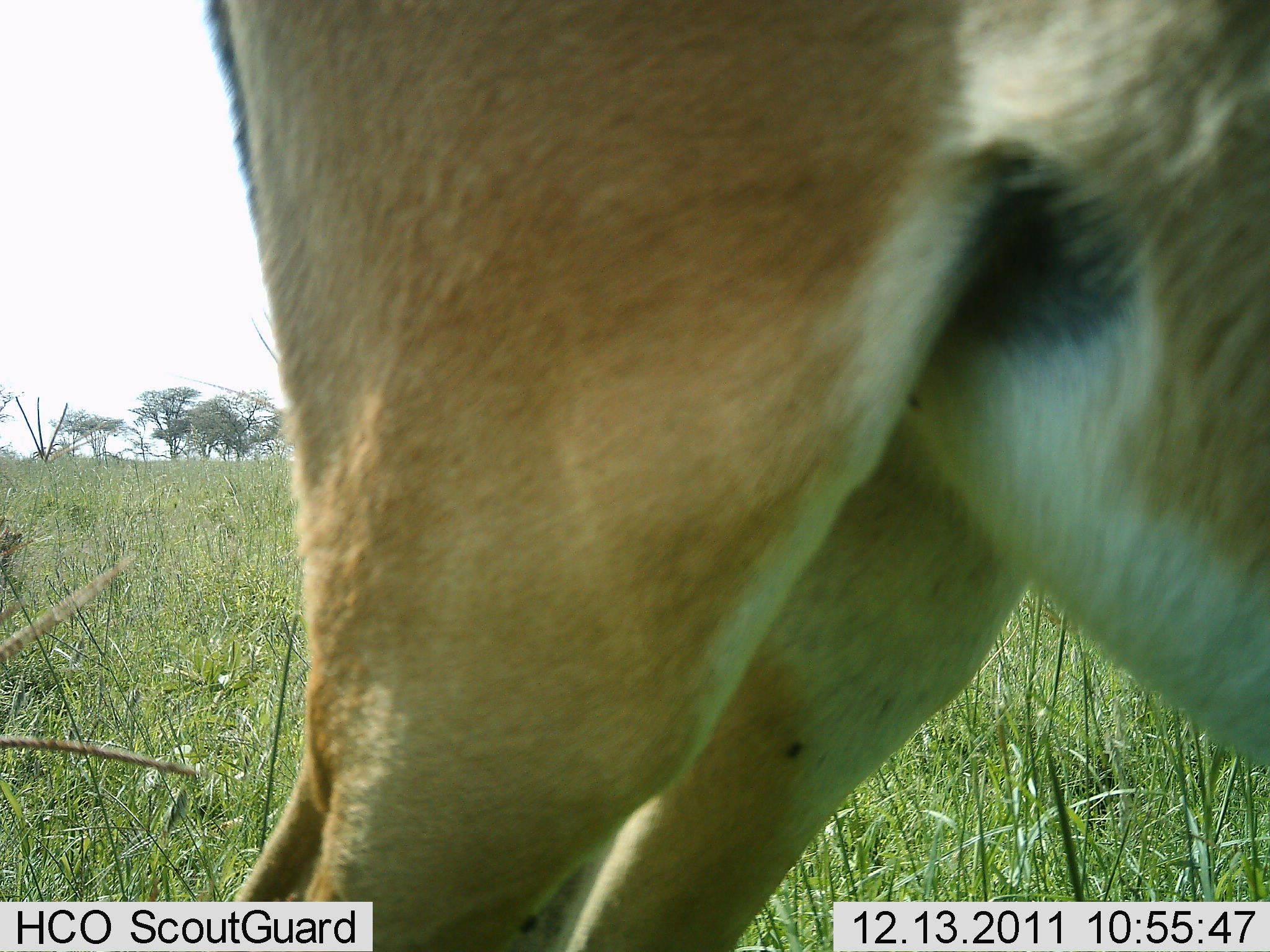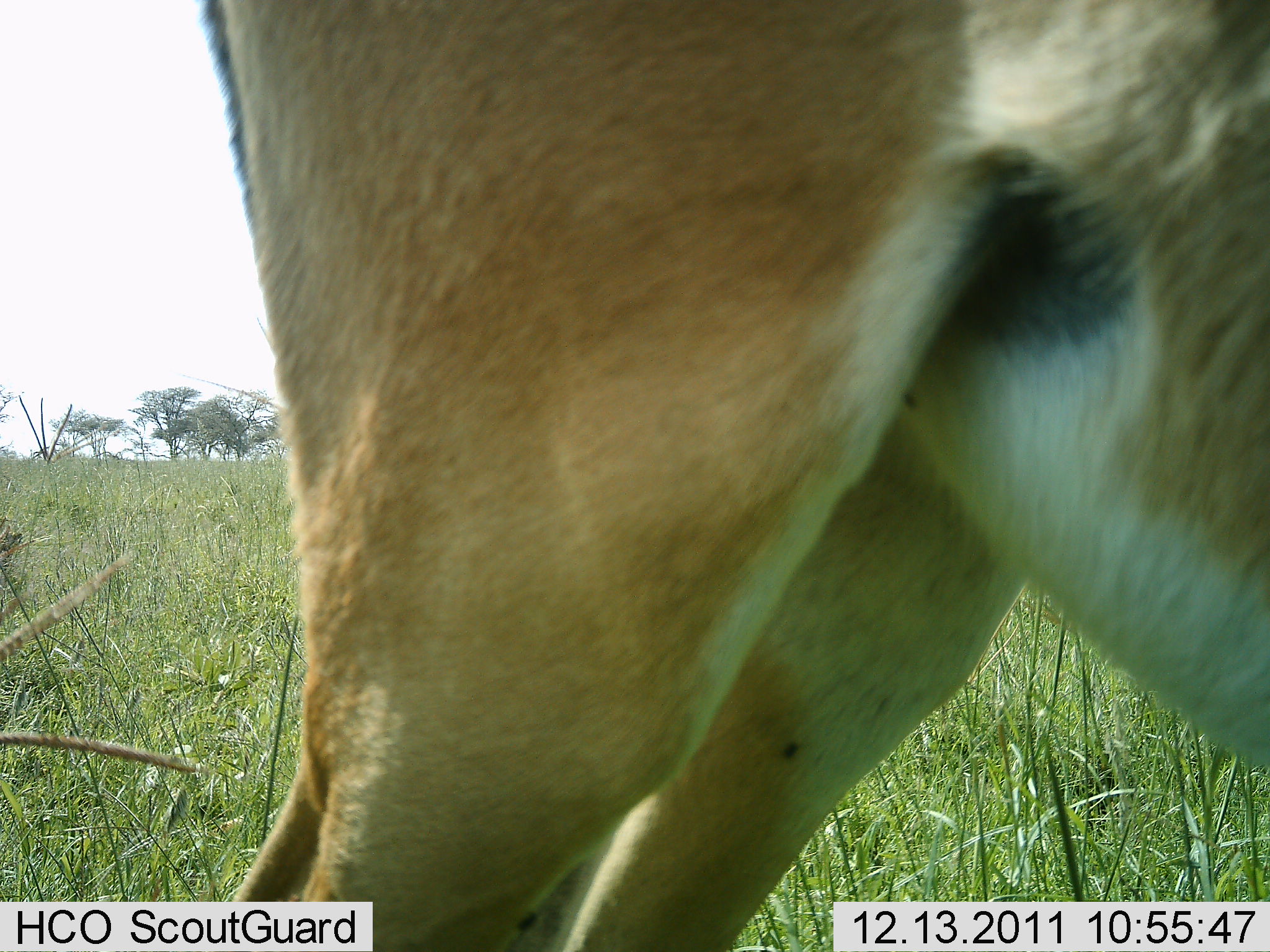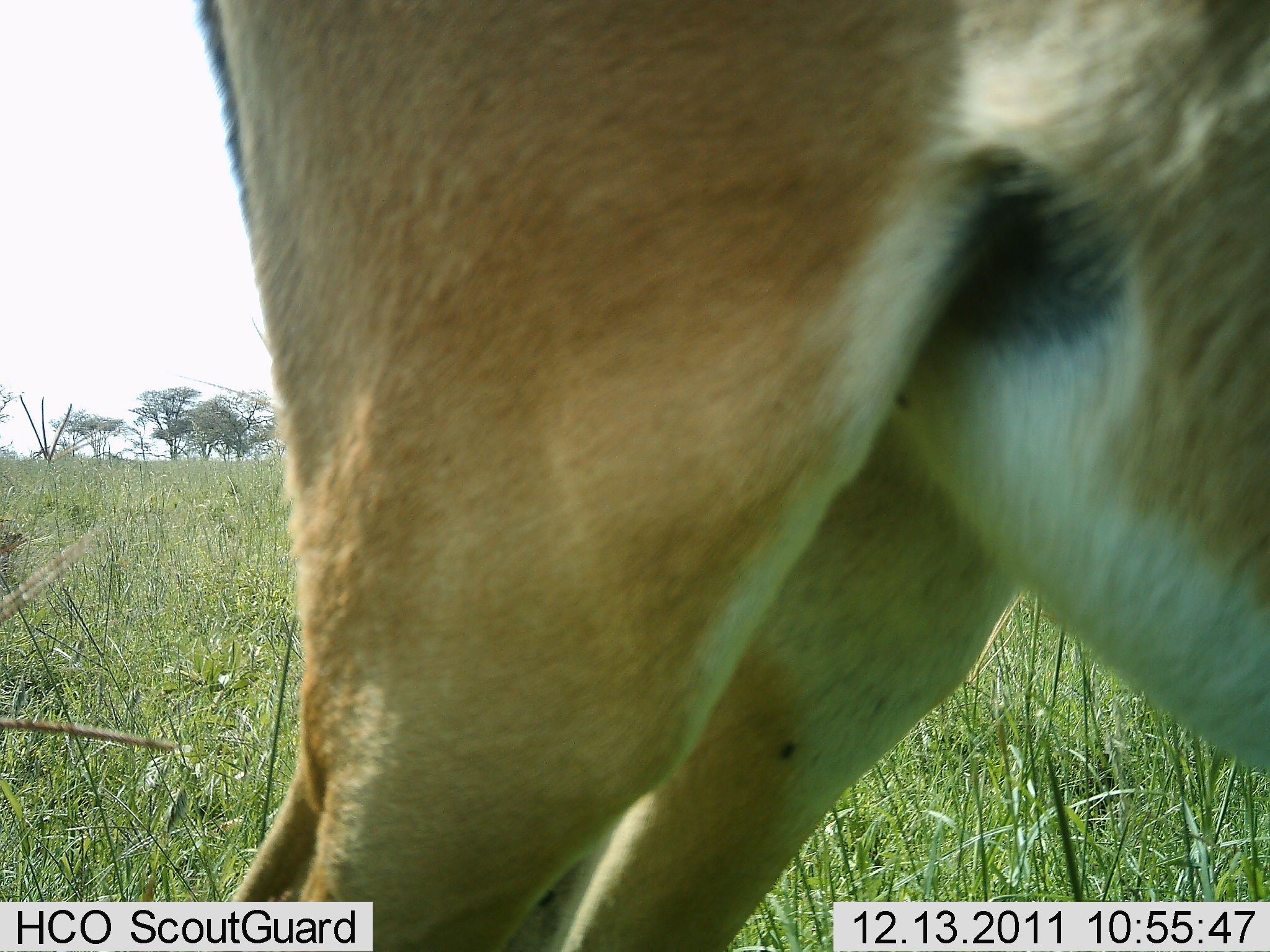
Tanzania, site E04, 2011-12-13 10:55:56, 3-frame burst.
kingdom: Animalia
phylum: Chordata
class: Mammalia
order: Artiodactyla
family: Bovidae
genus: Nanger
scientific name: Nanger granti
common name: grant's gazelle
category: gazellegrants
Gazellegrants (grant's gazelle) (Nanger granti), count 1. Behavior (volunteer vote fractions): standing 100%, resting 0%, moving 0%, interacting 0%. Young present (vote fraction): 0%. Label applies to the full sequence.